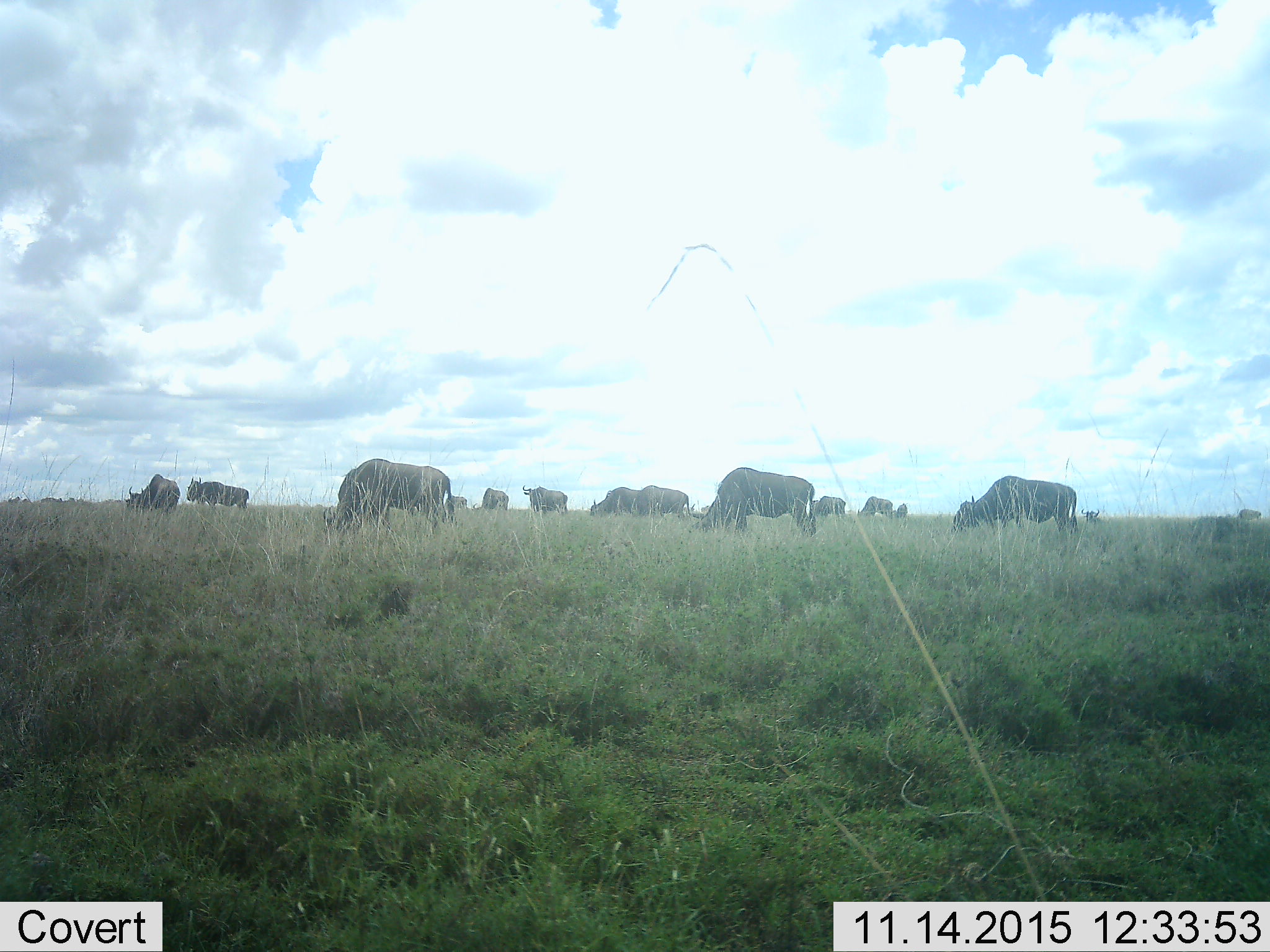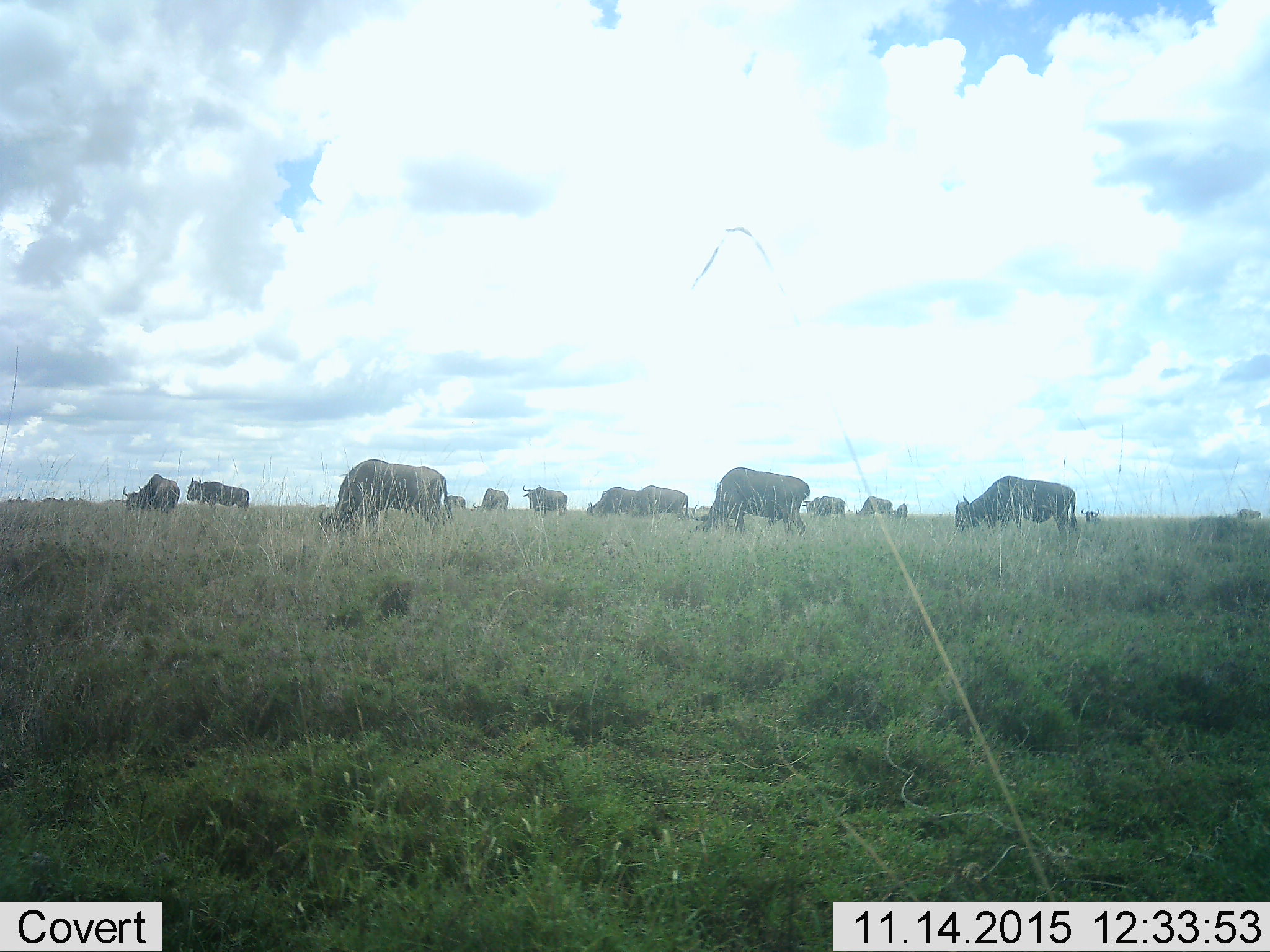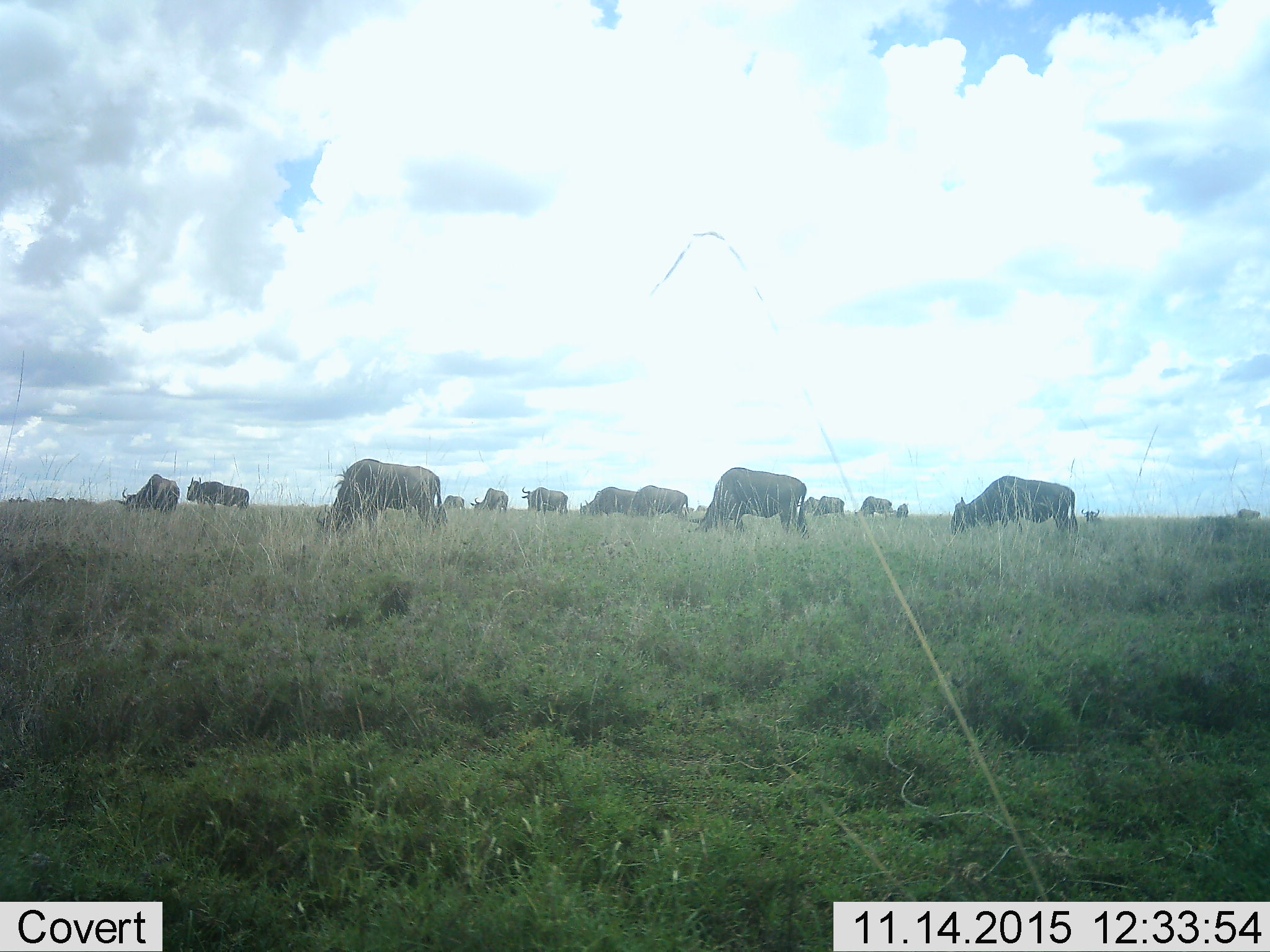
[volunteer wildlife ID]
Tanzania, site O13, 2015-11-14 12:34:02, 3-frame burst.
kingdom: Animalia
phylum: Chordata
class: Mammalia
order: Artiodactyla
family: Bovidae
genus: Connochaetes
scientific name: Connochaetes taurinus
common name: blue wildebeest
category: wildebeest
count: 11-50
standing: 75%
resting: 12%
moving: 38%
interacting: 0%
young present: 12%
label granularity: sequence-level